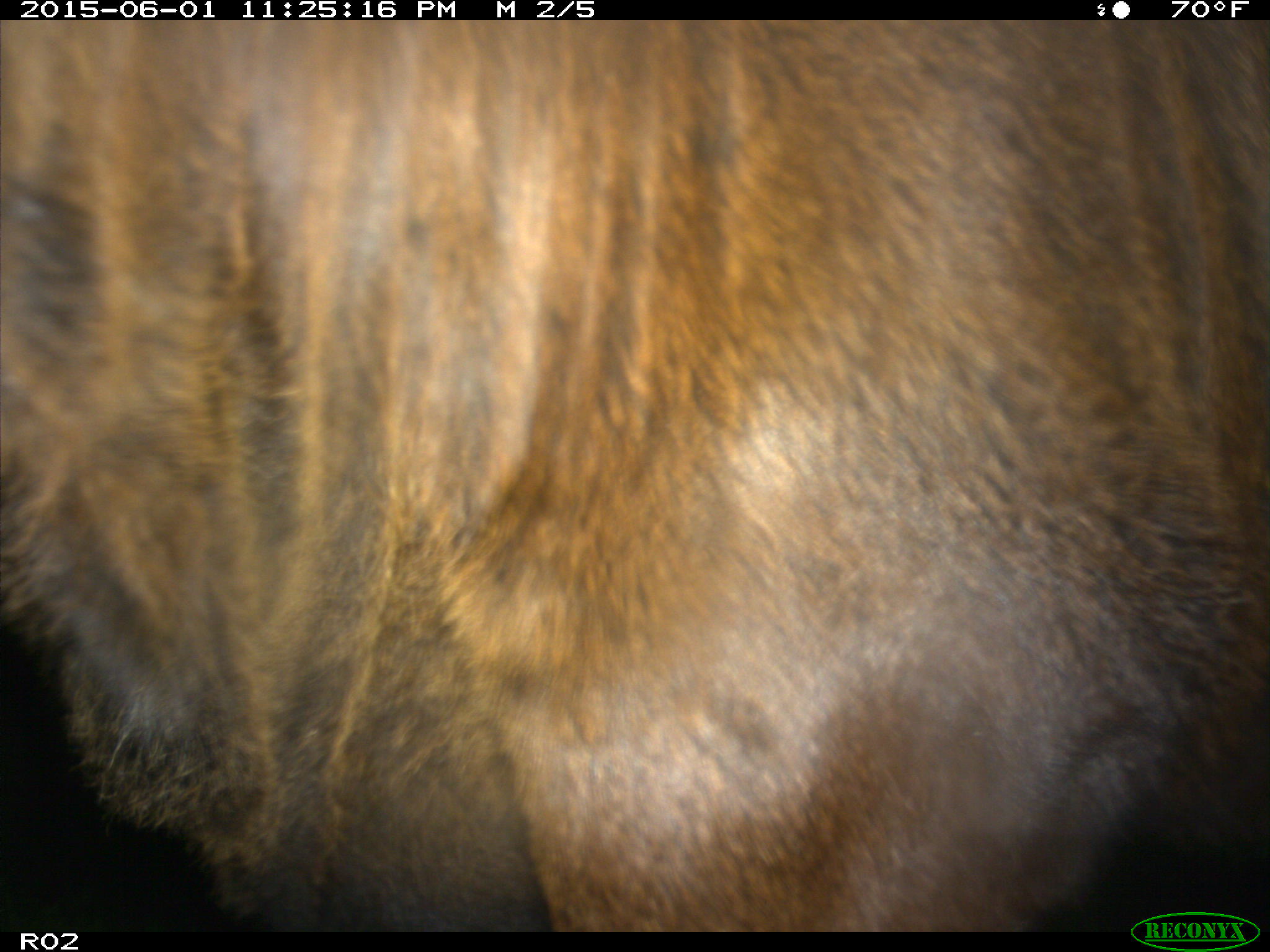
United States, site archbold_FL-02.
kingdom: Animalia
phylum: Chordata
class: Mammalia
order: Artiodactyla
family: Bovidae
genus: Bos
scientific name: Bos taurus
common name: domestic cow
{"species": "Bos taurus (domestic cow)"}